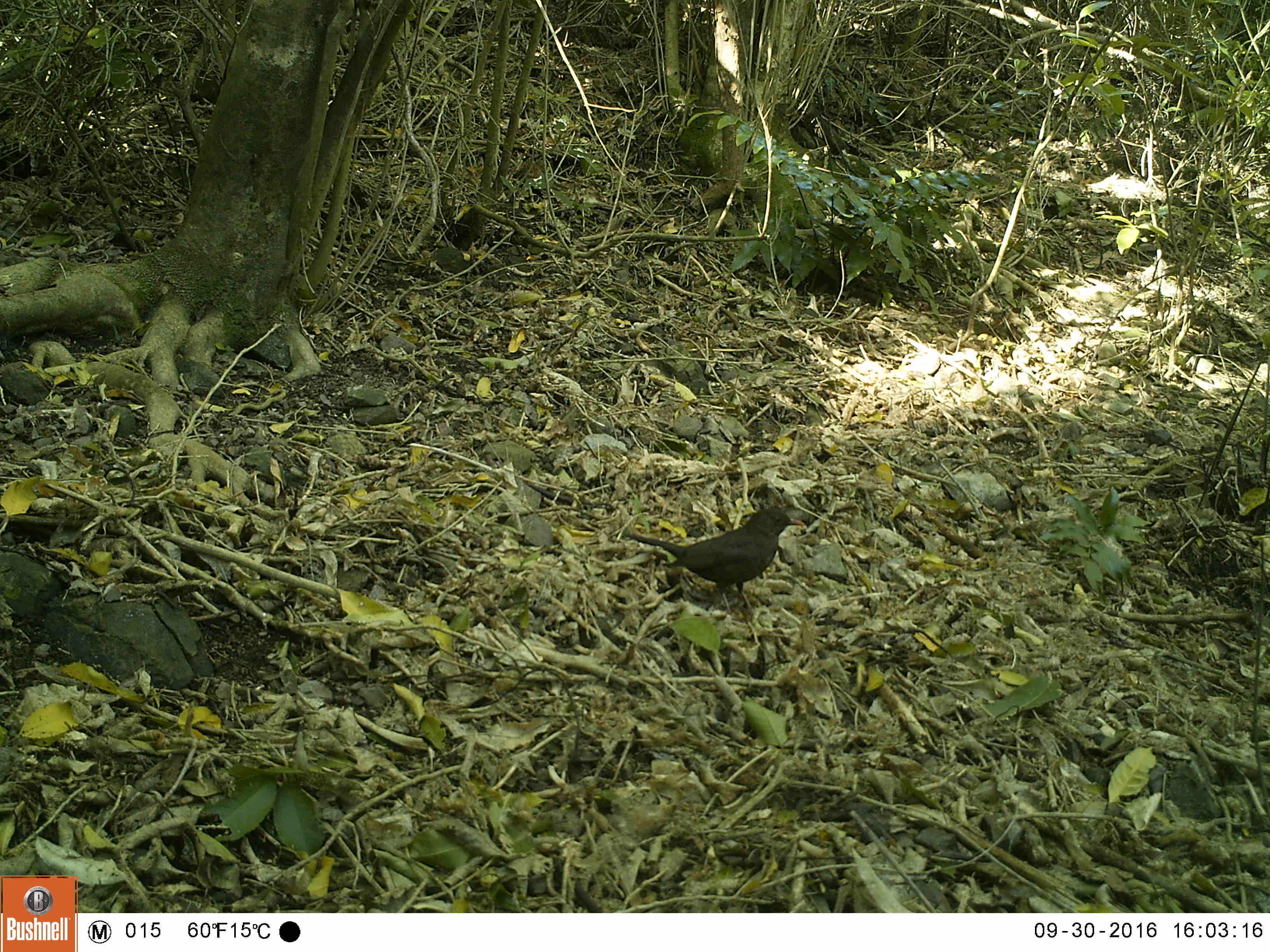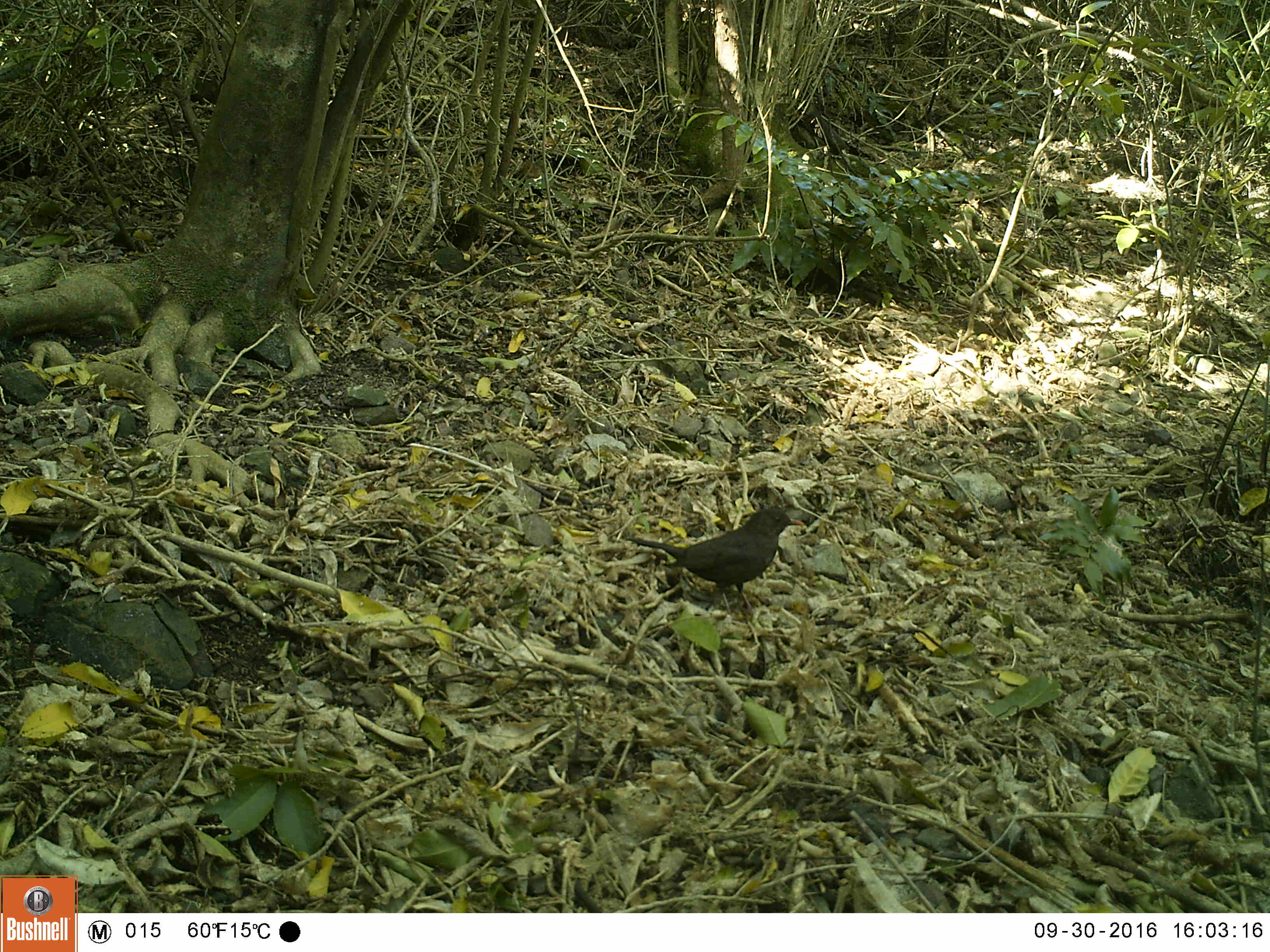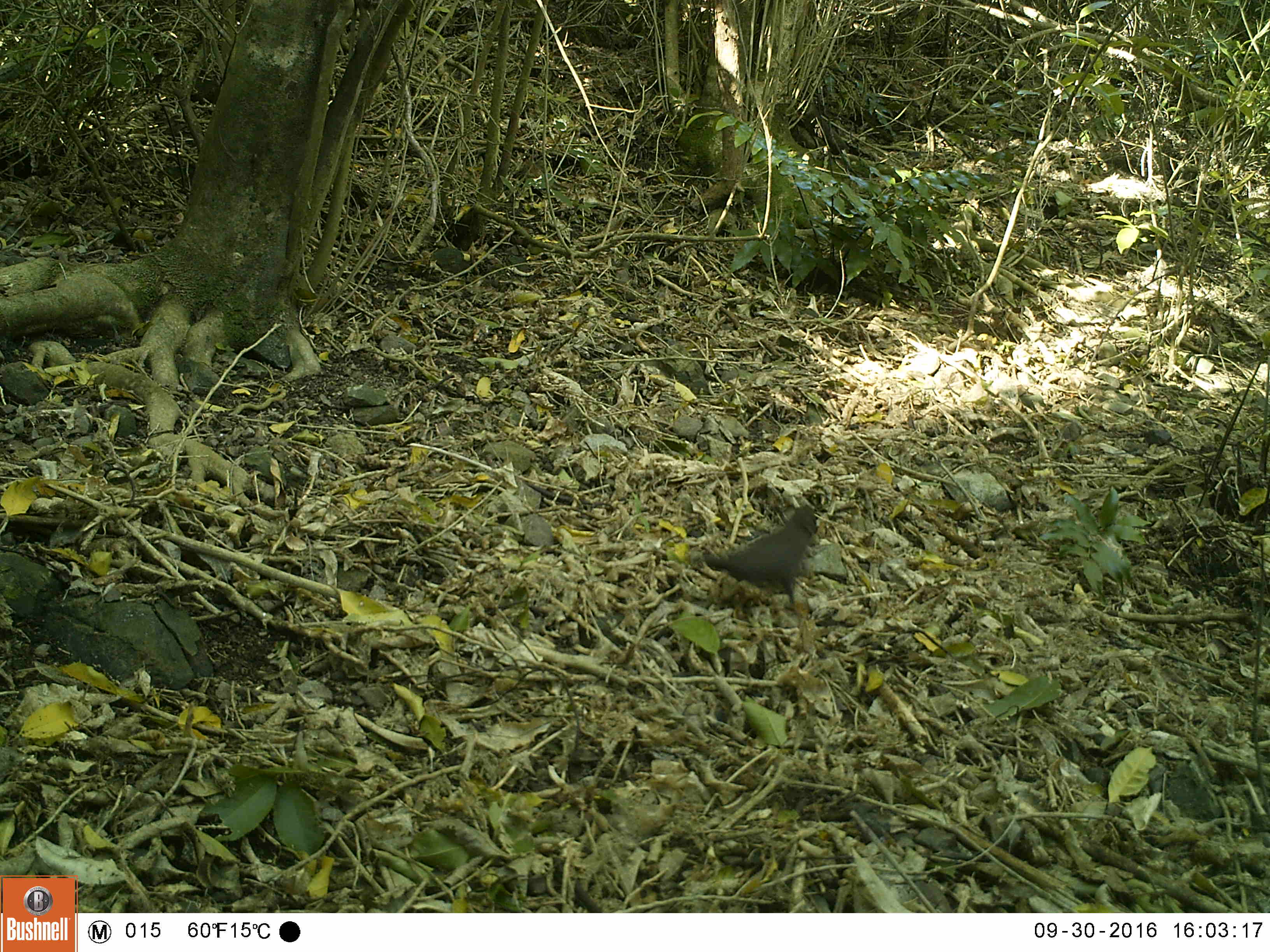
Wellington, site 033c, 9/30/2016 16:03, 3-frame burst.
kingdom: Animalia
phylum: Chordata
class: Aves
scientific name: Aves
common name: bird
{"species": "bird (Aves)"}